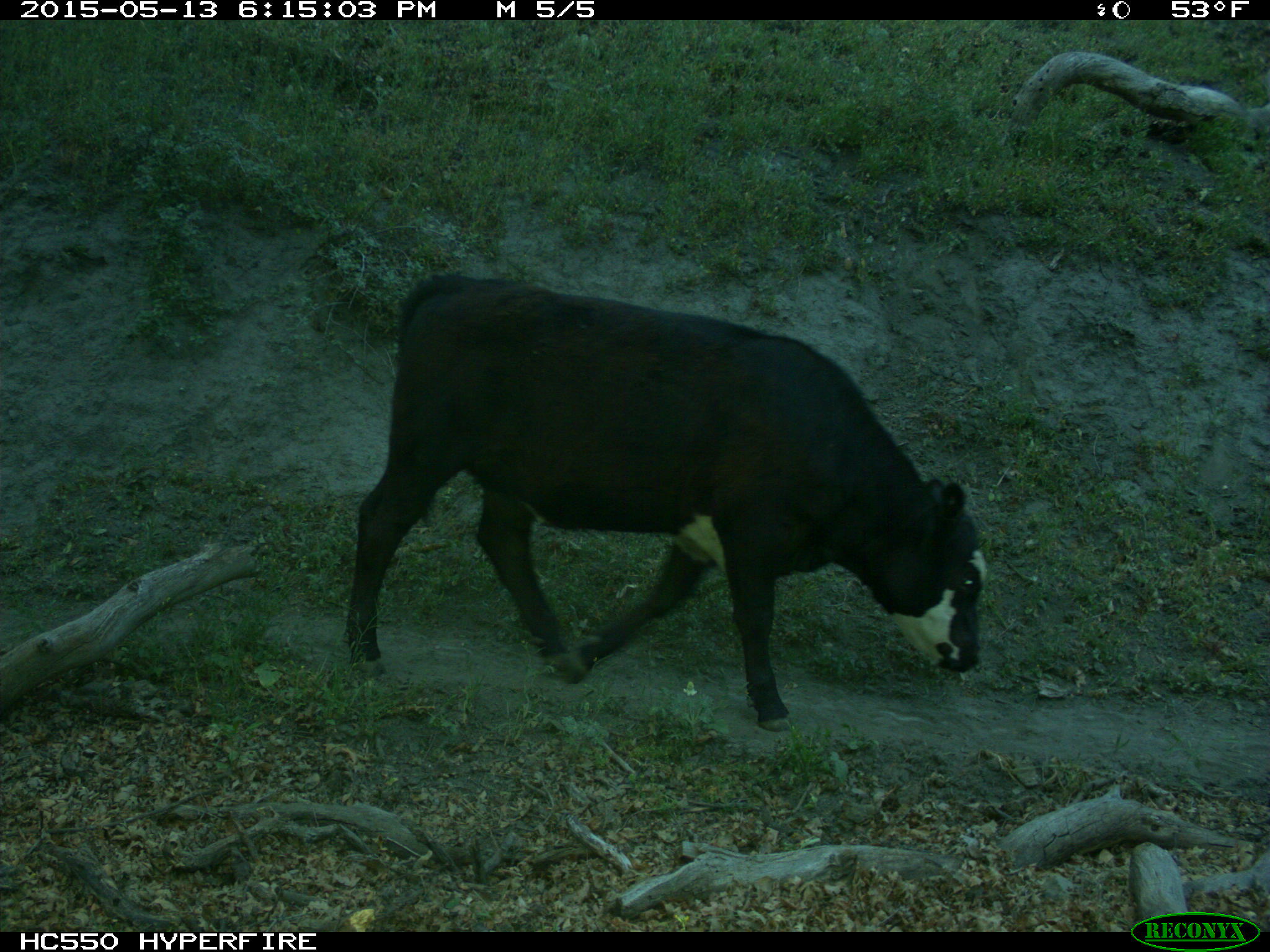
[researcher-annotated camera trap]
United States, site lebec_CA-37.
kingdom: Animalia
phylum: Chordata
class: Mammalia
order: Artiodactyla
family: Bovidae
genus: Bos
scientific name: Bos taurus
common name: domestic cow